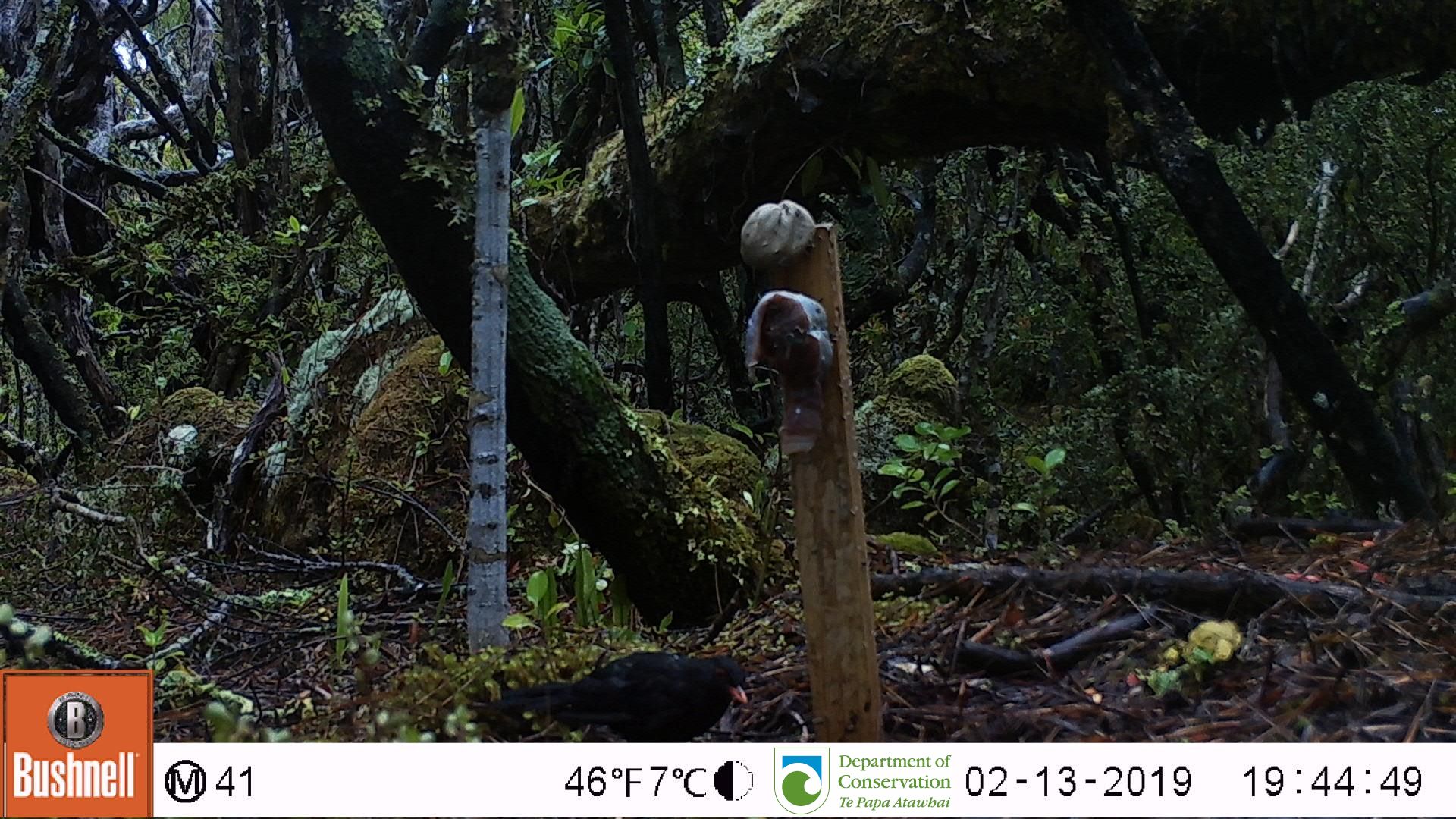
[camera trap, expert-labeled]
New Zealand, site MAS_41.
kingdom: Animalia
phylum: Chordata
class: Aves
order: Passeriformes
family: Turdidae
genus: Turdus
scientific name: Turdus merula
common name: eurasian blackbird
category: blackbird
Blackbird (eurasian blackbird) (Turdus merula).